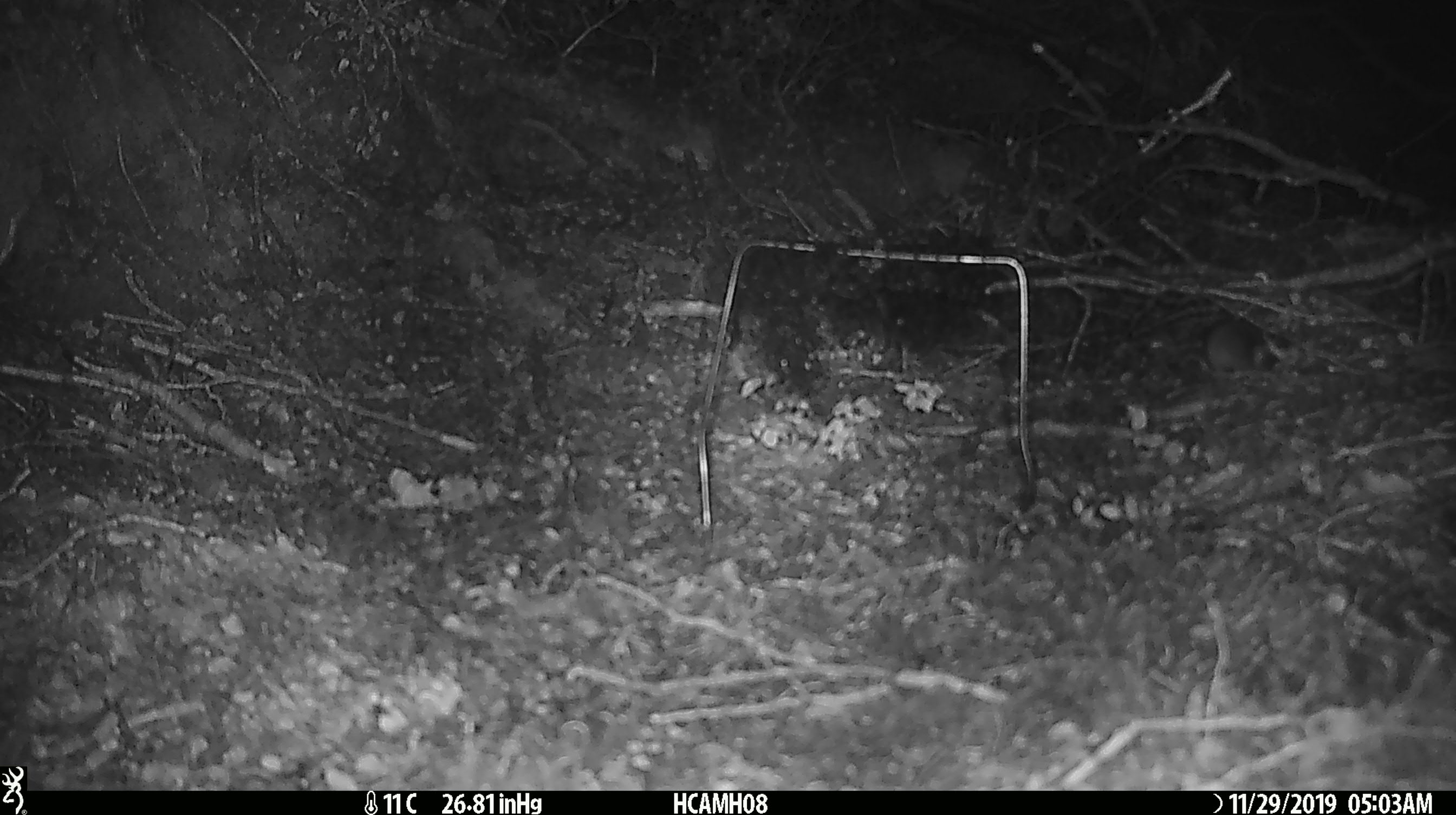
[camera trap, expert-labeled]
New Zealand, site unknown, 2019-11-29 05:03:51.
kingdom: Animalia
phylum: Chordata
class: Mammalia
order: Rodentia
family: Muridae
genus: Mus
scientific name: Mus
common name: mouse